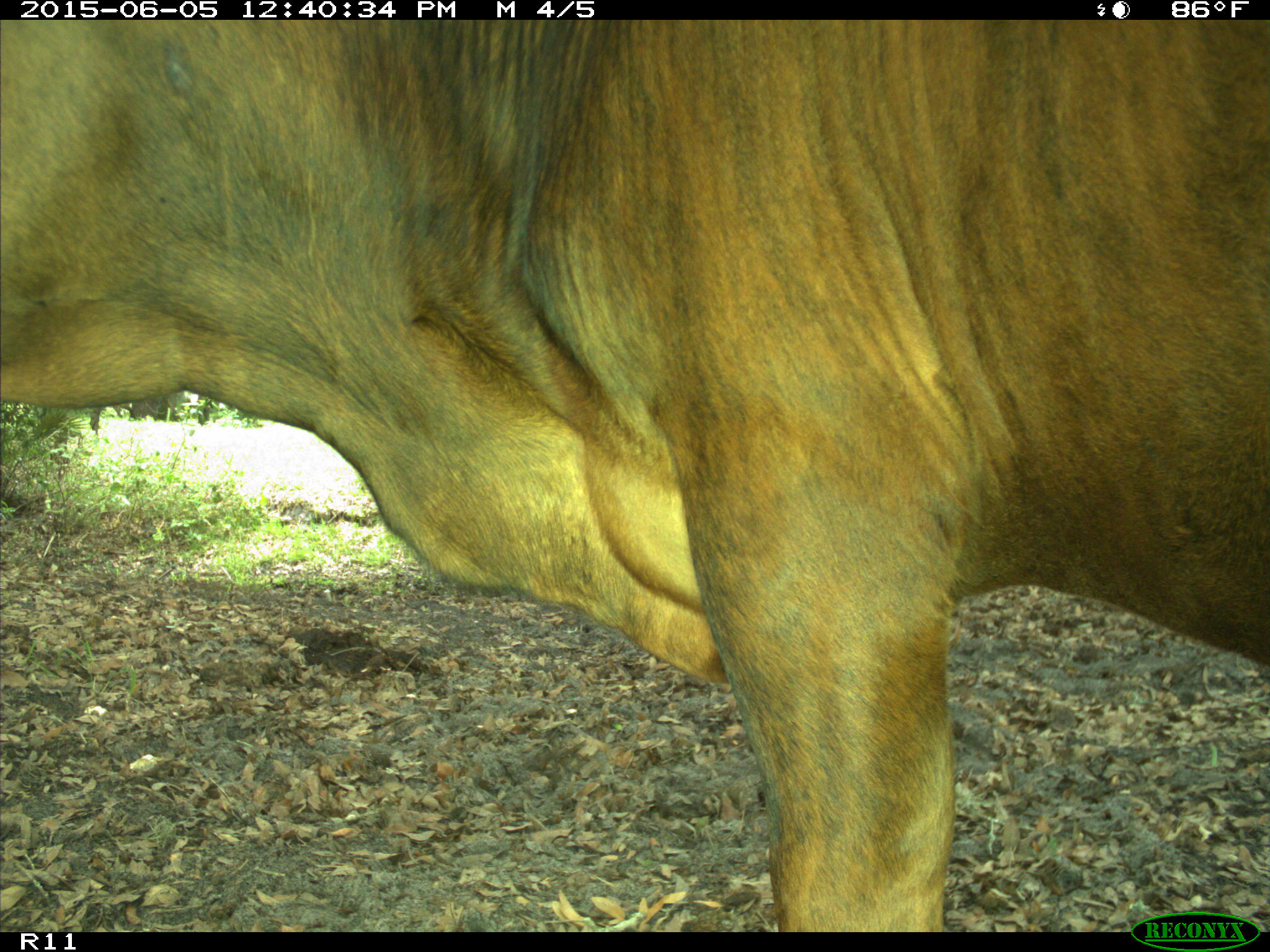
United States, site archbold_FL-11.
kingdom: Animalia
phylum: Chordata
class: Mammalia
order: Artiodactyla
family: Bovidae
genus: Bos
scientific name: Bos taurus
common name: domestic cow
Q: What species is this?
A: Bos taurus (domestic cow).